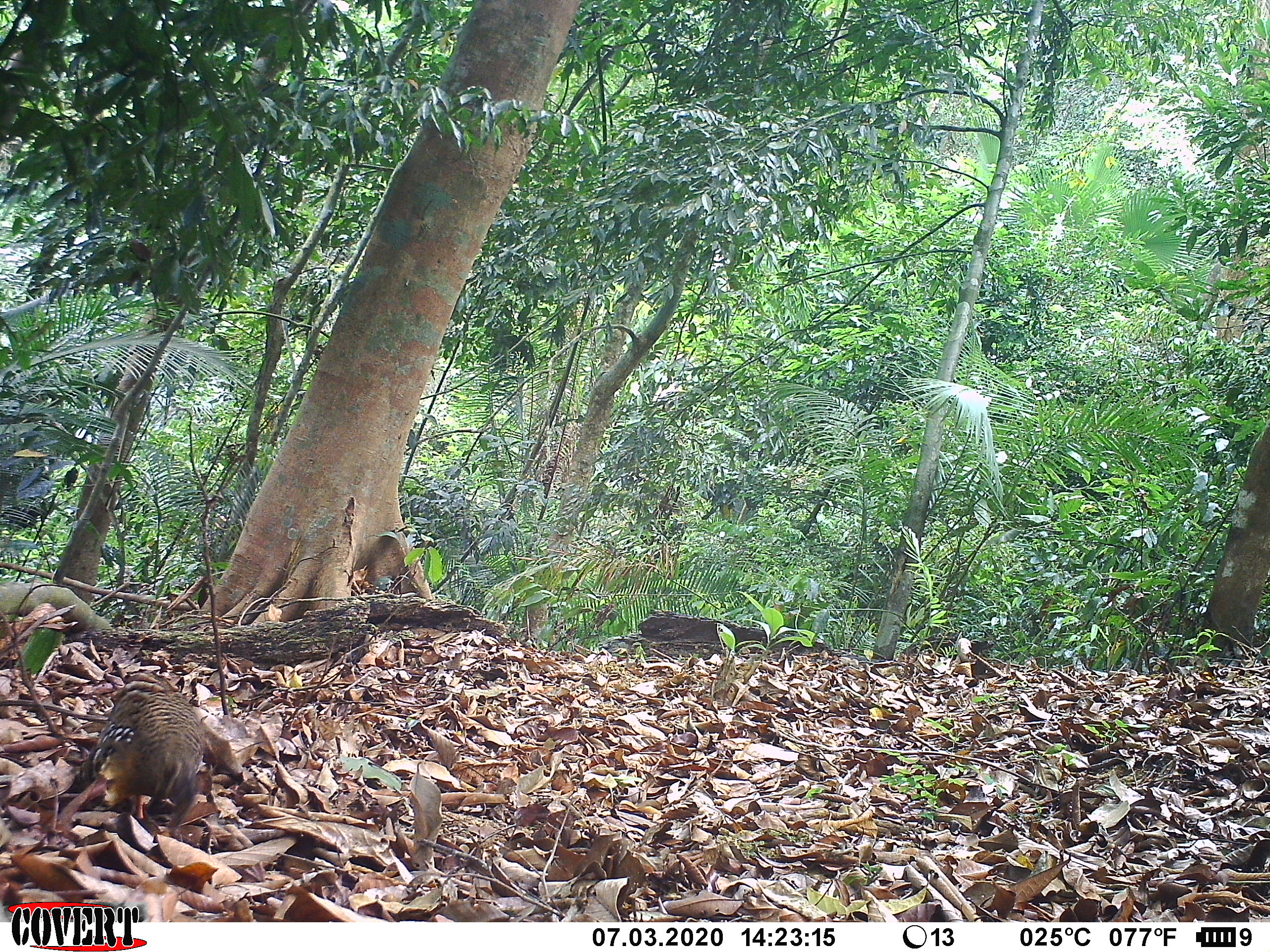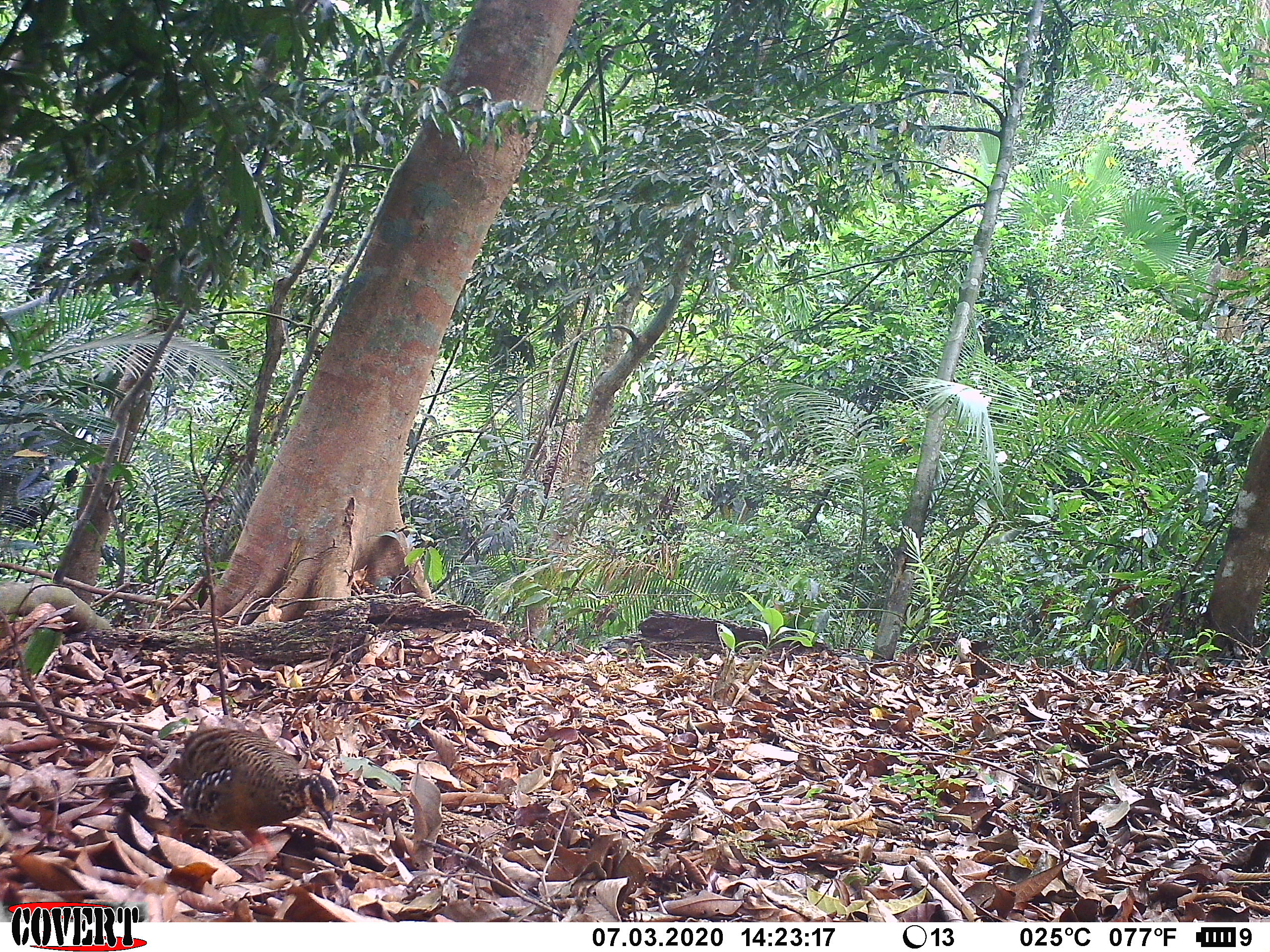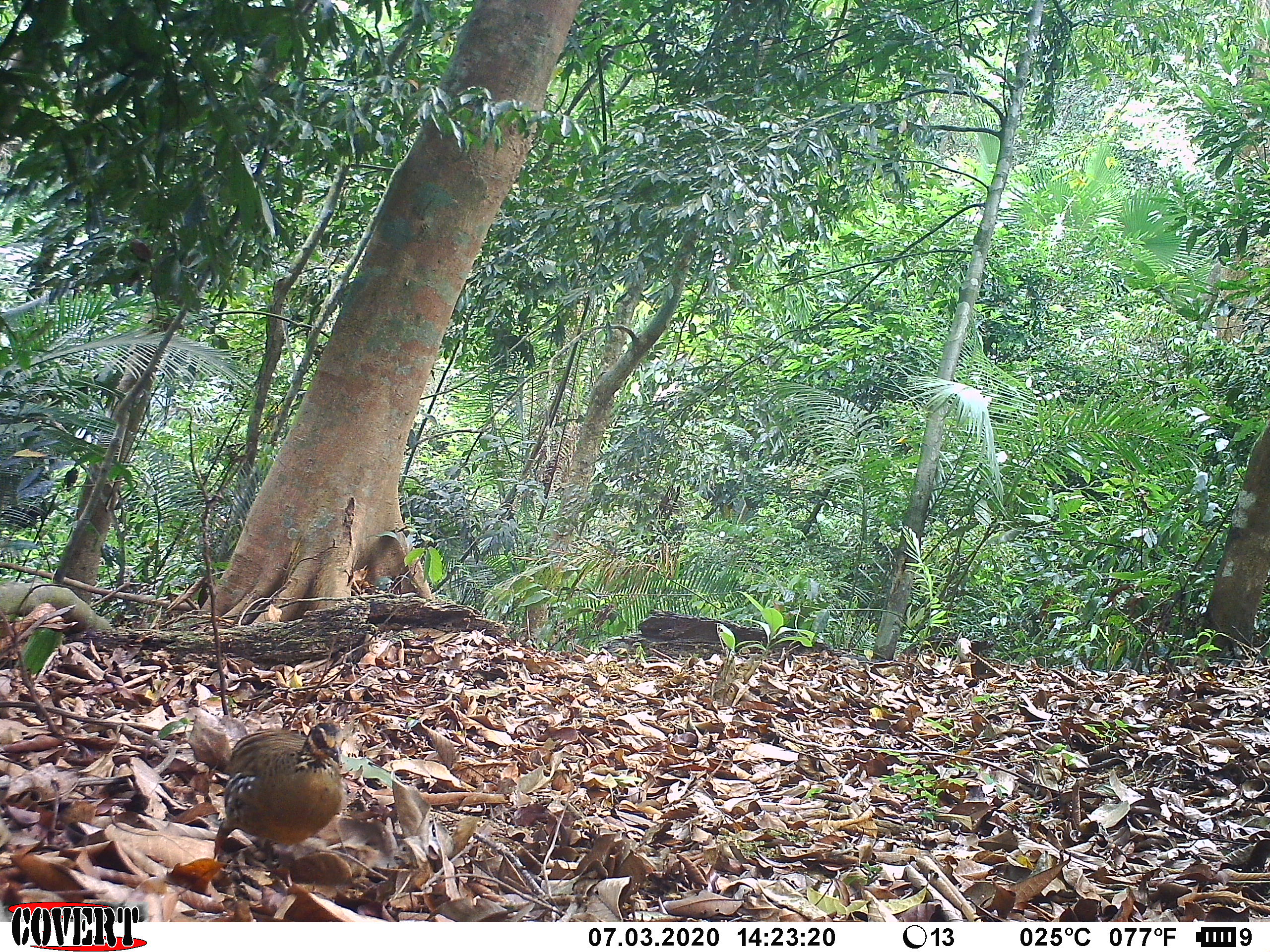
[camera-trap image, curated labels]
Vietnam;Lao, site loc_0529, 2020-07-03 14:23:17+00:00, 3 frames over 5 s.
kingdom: Animalia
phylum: Chordata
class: Aves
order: Galliformes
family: Phasianidae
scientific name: Phasianidae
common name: partridge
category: unidentified partridge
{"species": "unidentified partridge (partridge) (Phasianidae)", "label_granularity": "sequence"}